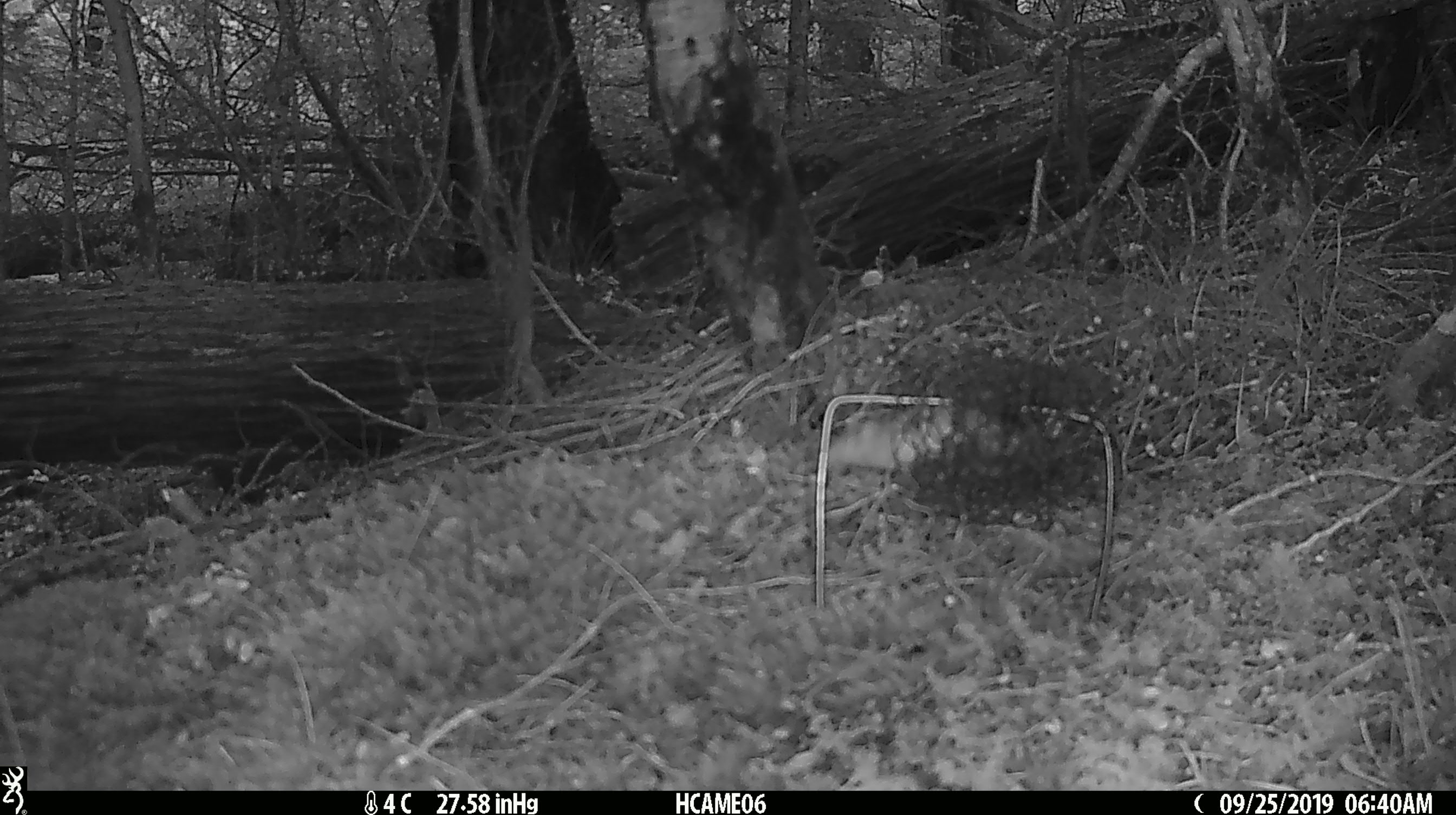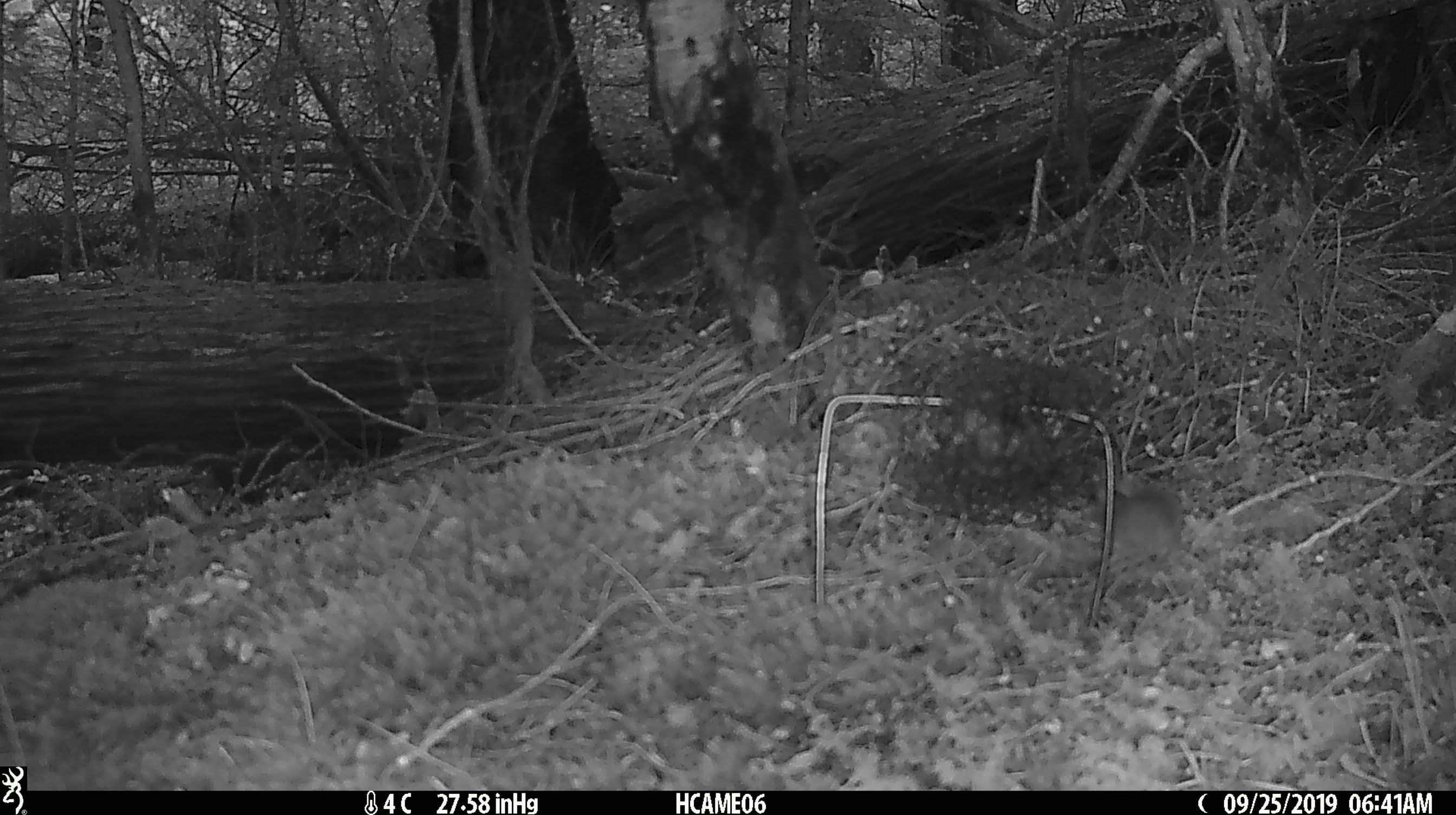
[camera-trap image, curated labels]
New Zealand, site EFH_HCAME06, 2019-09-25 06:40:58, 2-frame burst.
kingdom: Animalia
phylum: Chordata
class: Mammalia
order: Rodentia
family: Muridae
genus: Mus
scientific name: Mus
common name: mouse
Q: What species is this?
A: Mouse (Mus).